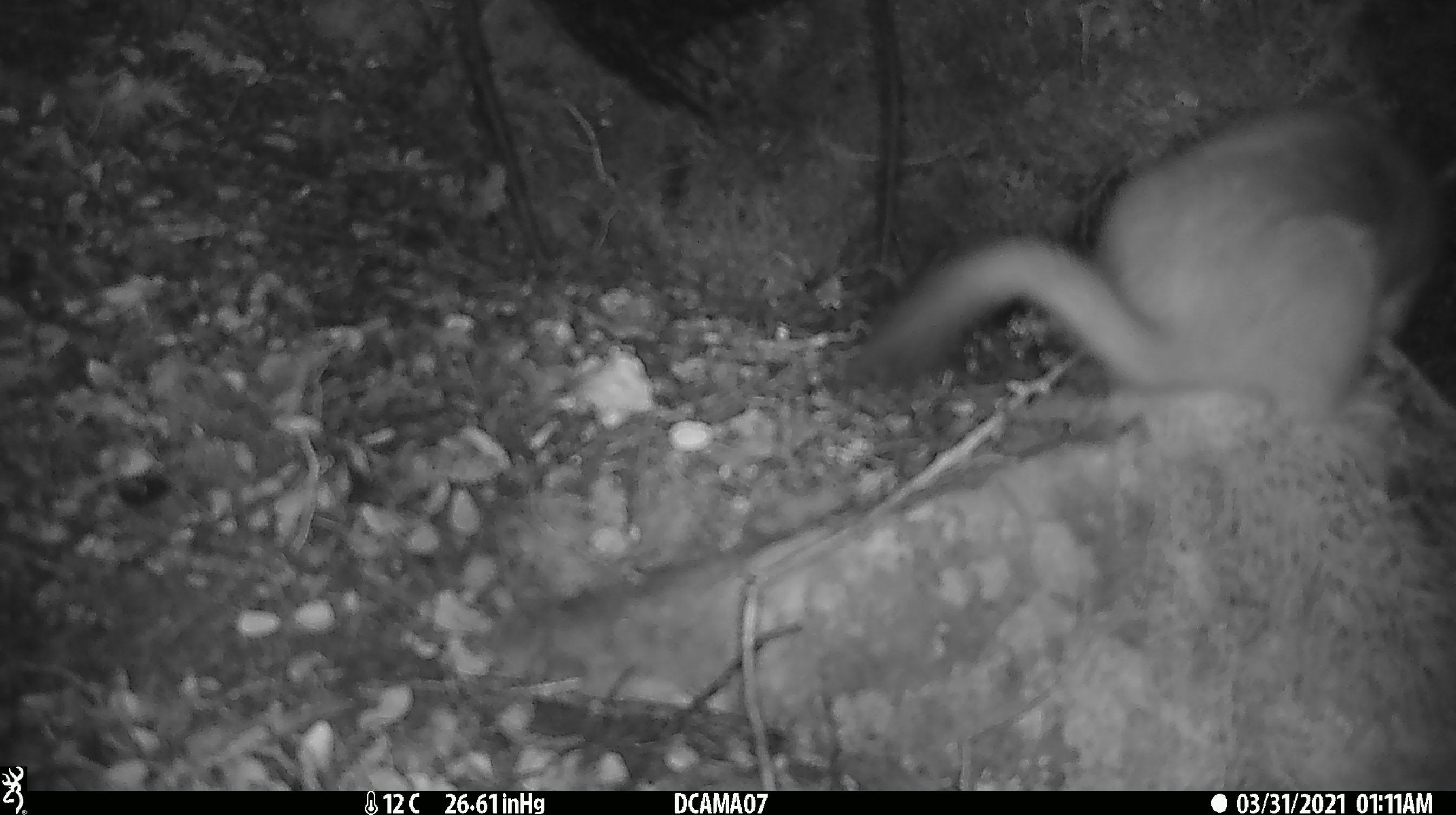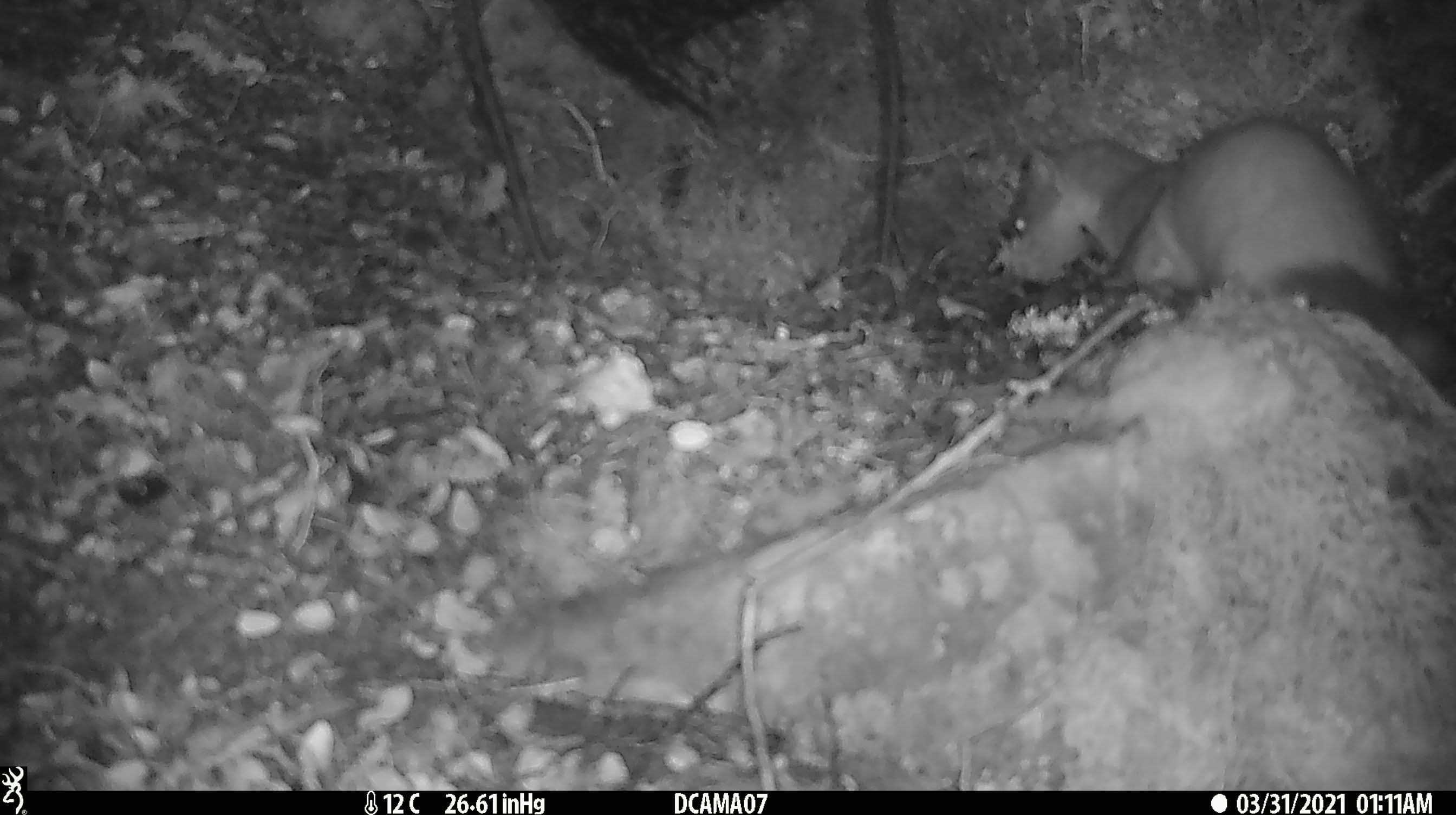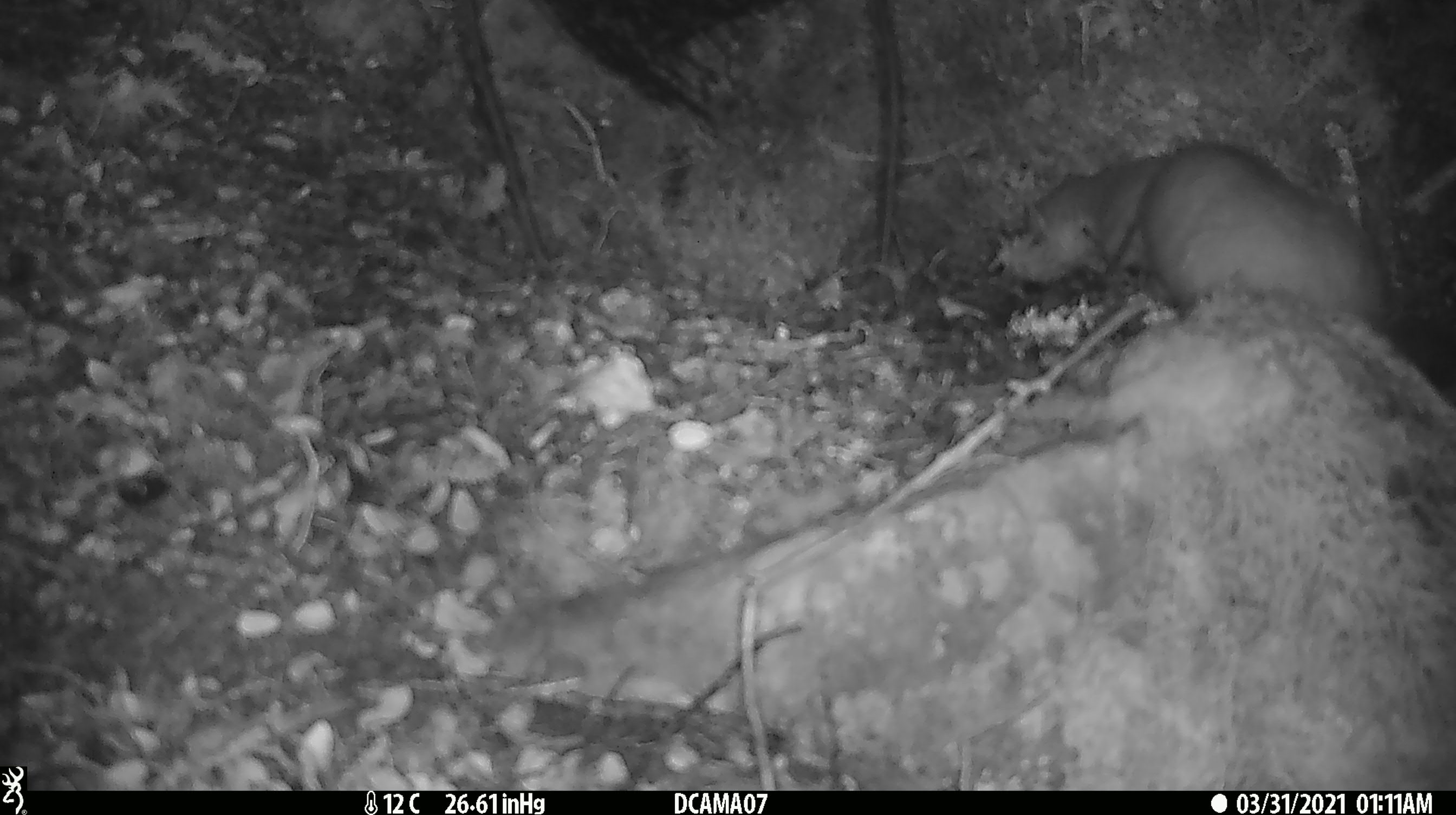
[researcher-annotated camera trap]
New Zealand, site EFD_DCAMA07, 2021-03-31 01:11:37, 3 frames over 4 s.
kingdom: Animalia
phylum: Chordata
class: Mammalia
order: Carnivora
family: Mustelidae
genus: Mustela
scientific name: Mustela erminea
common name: stoat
Stoat (Mustela erminea).